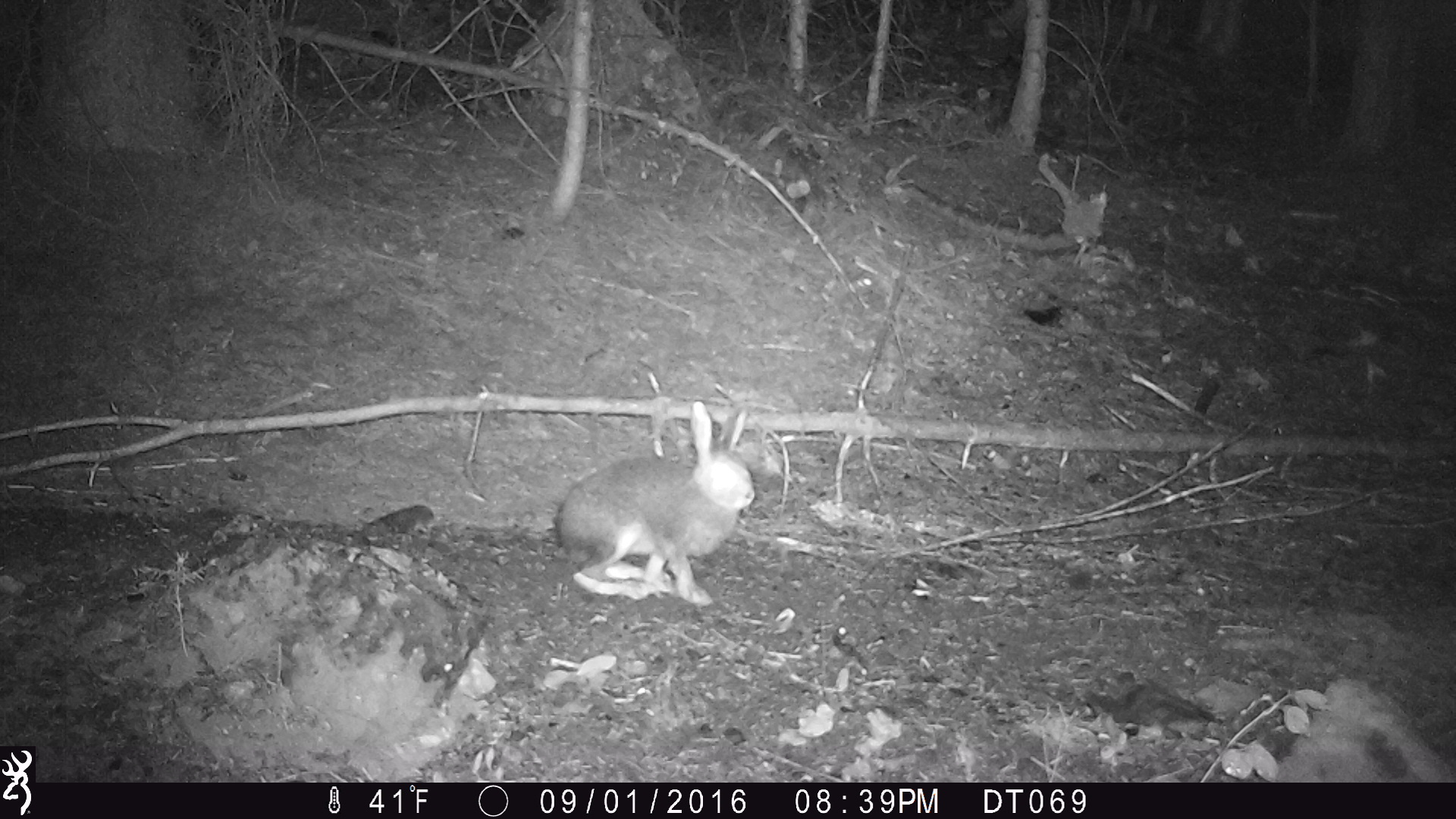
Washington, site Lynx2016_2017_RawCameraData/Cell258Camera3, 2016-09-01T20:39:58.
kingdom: Animalia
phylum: Chordata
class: Mammalia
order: Lagomorpha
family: Leporidae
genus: Lepus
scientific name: Lepus americanus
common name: snowshoe hare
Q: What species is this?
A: Lepus americanus (snowshoe hare).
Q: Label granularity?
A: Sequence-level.